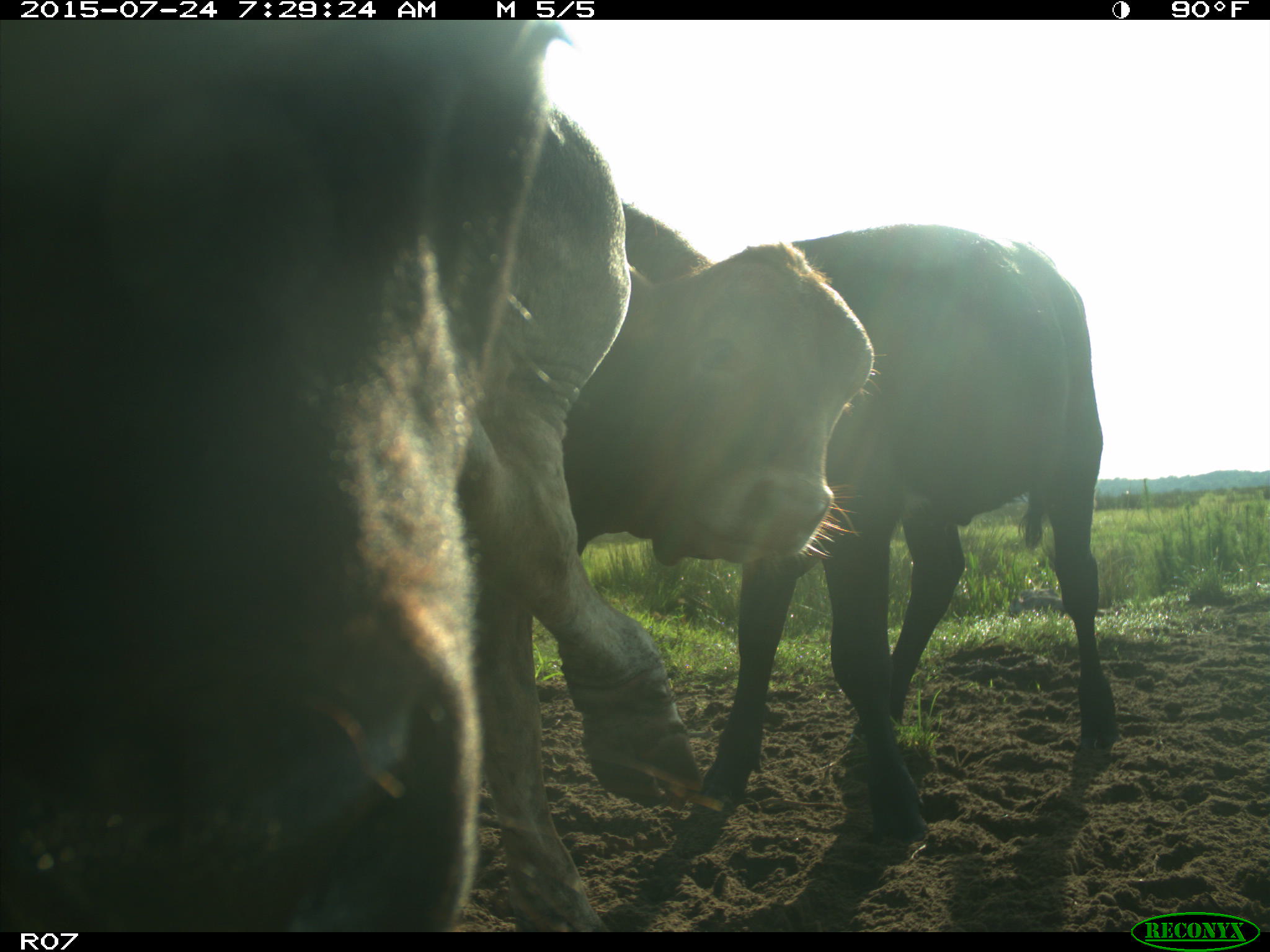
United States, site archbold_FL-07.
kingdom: Animalia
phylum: Chordata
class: Mammalia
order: Artiodactyla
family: Bovidae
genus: Bos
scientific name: Bos taurus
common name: domestic cow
Bos taurus (domestic cow).